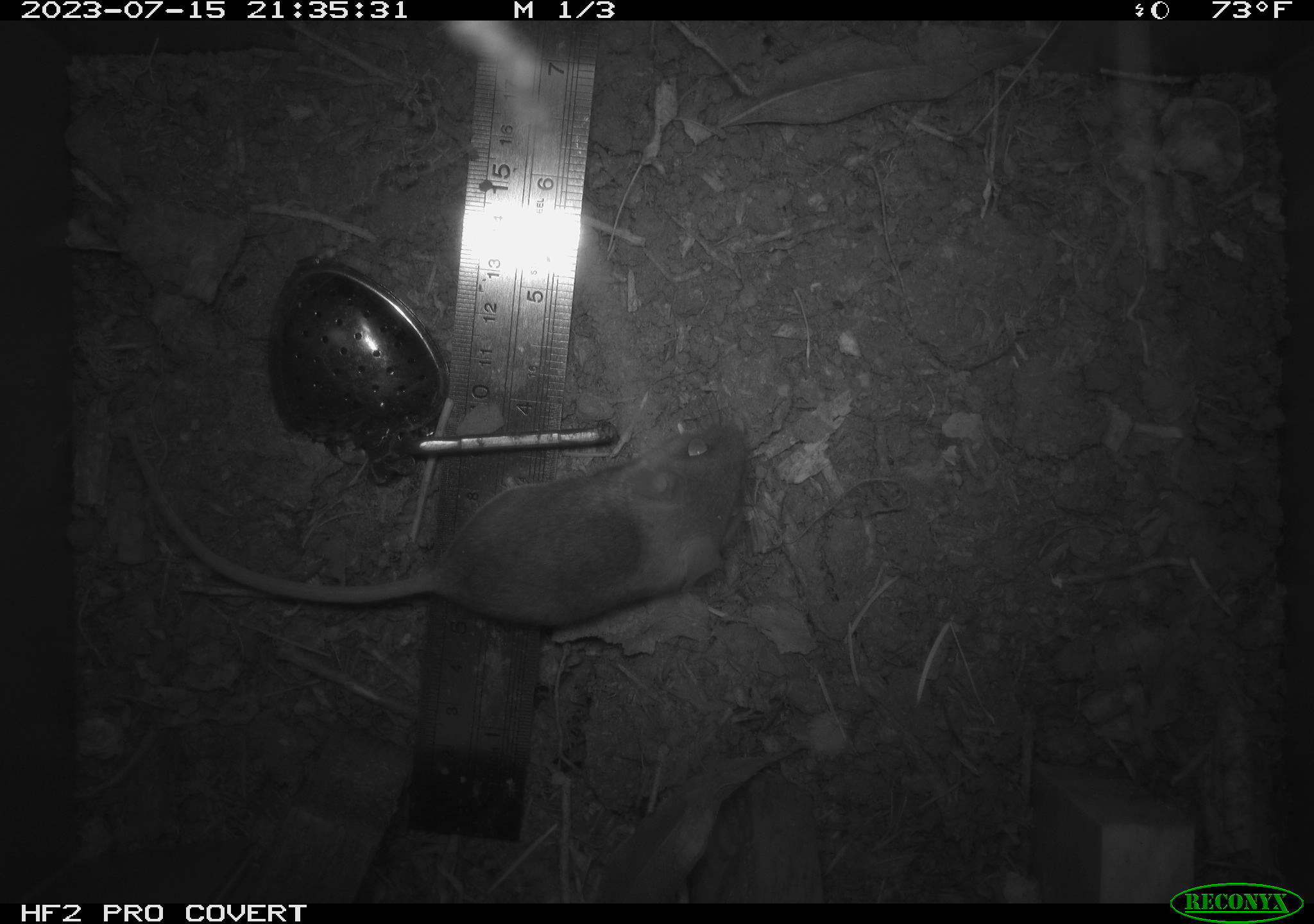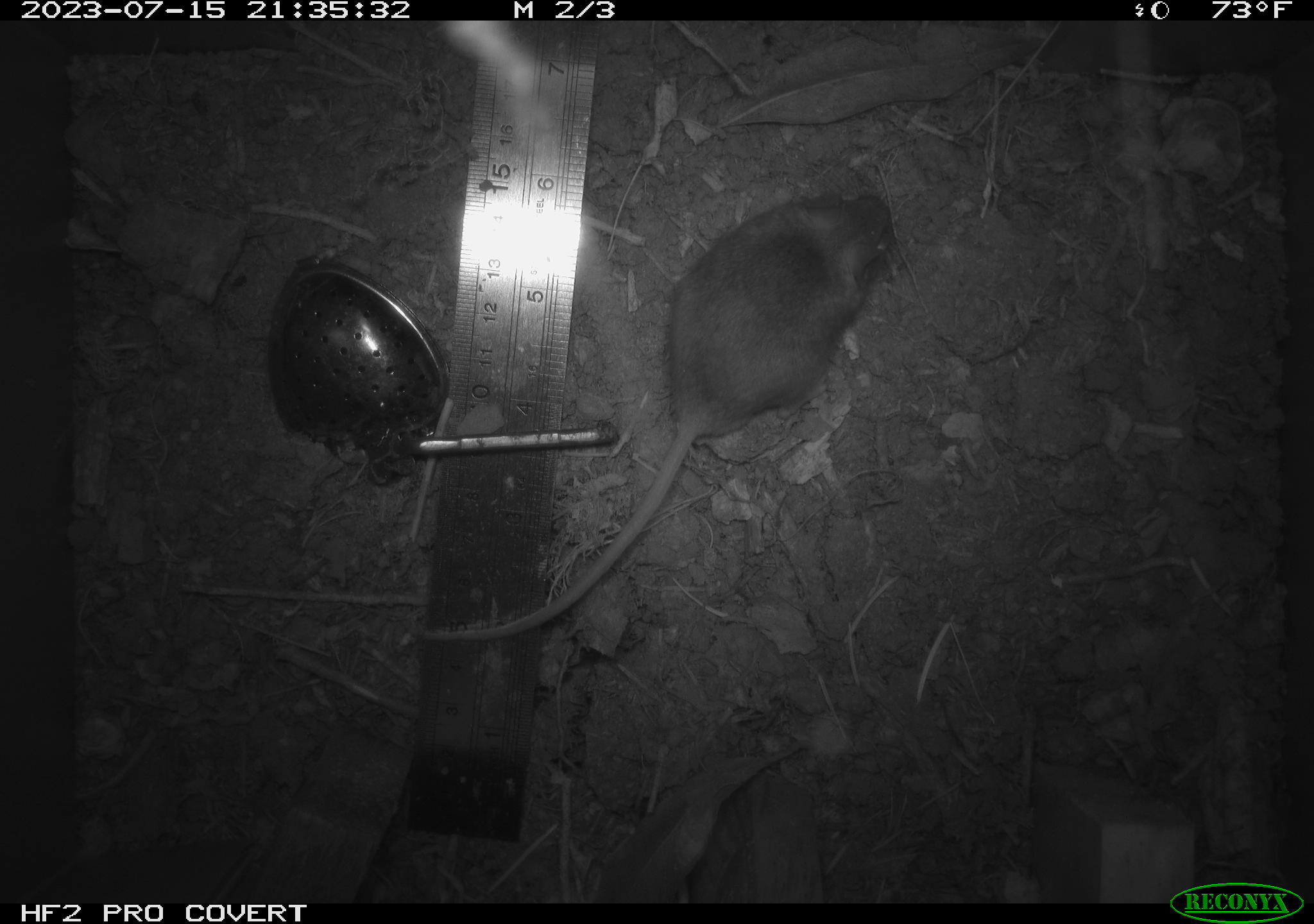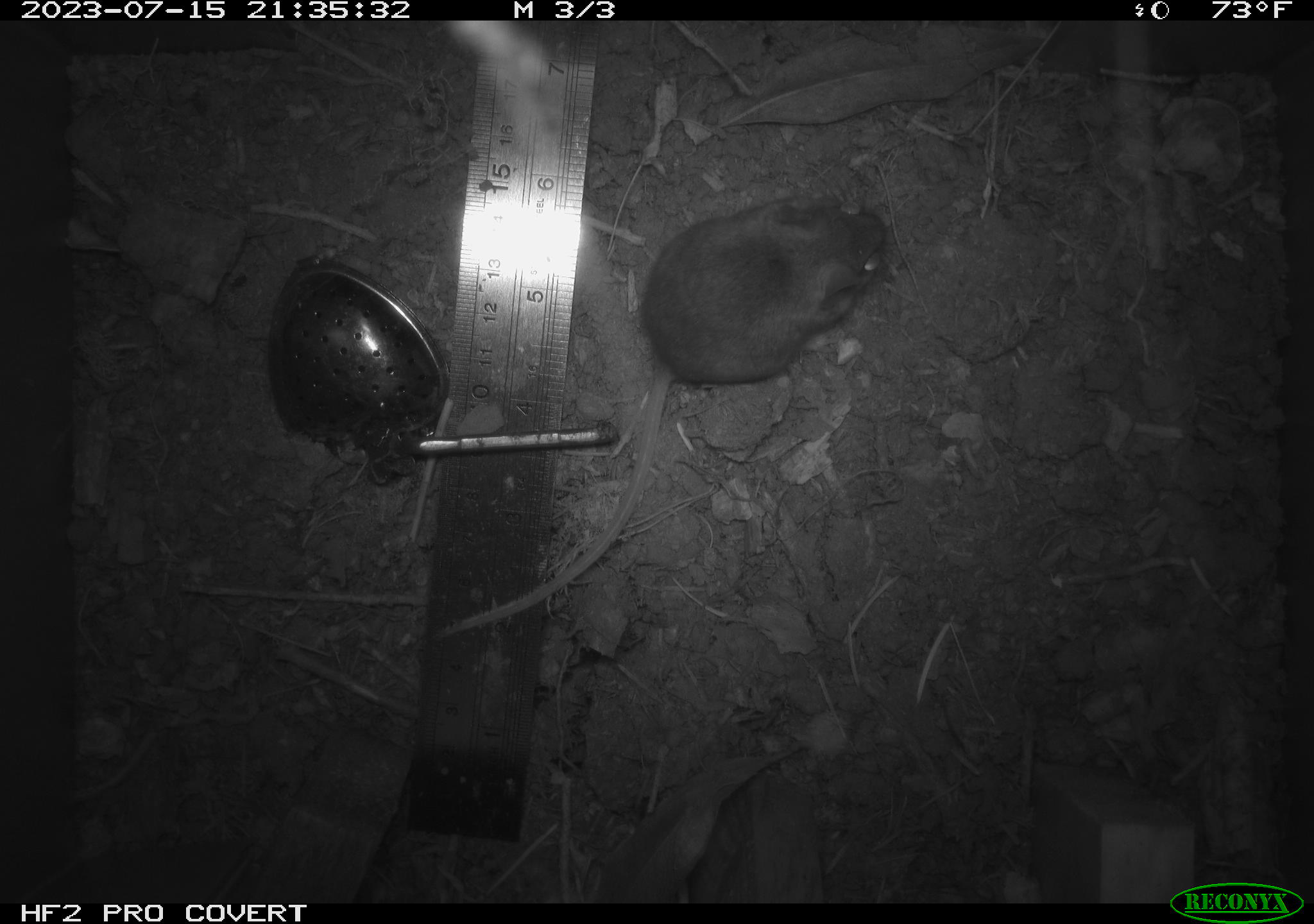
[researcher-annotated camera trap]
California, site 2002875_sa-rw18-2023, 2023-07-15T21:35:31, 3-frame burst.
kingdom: Animalia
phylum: Chordata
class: Mammalia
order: Rodentia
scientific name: Rodentia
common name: mouse species